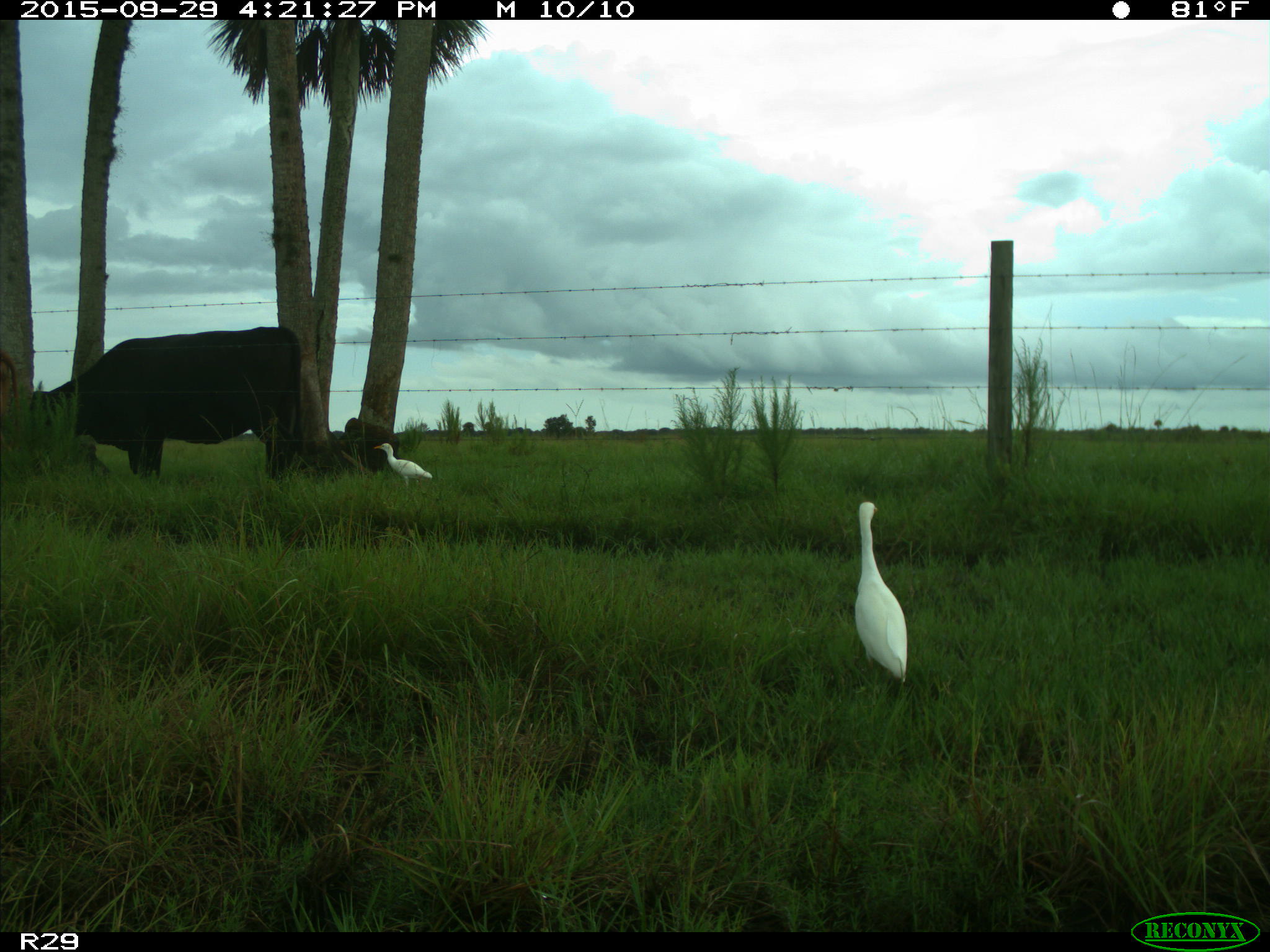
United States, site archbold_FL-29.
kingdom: Animalia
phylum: Chordata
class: Mammalia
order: Artiodactyla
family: Bovidae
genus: Bos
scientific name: Bos taurus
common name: domestic cow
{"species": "Bos taurus (domestic cow)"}